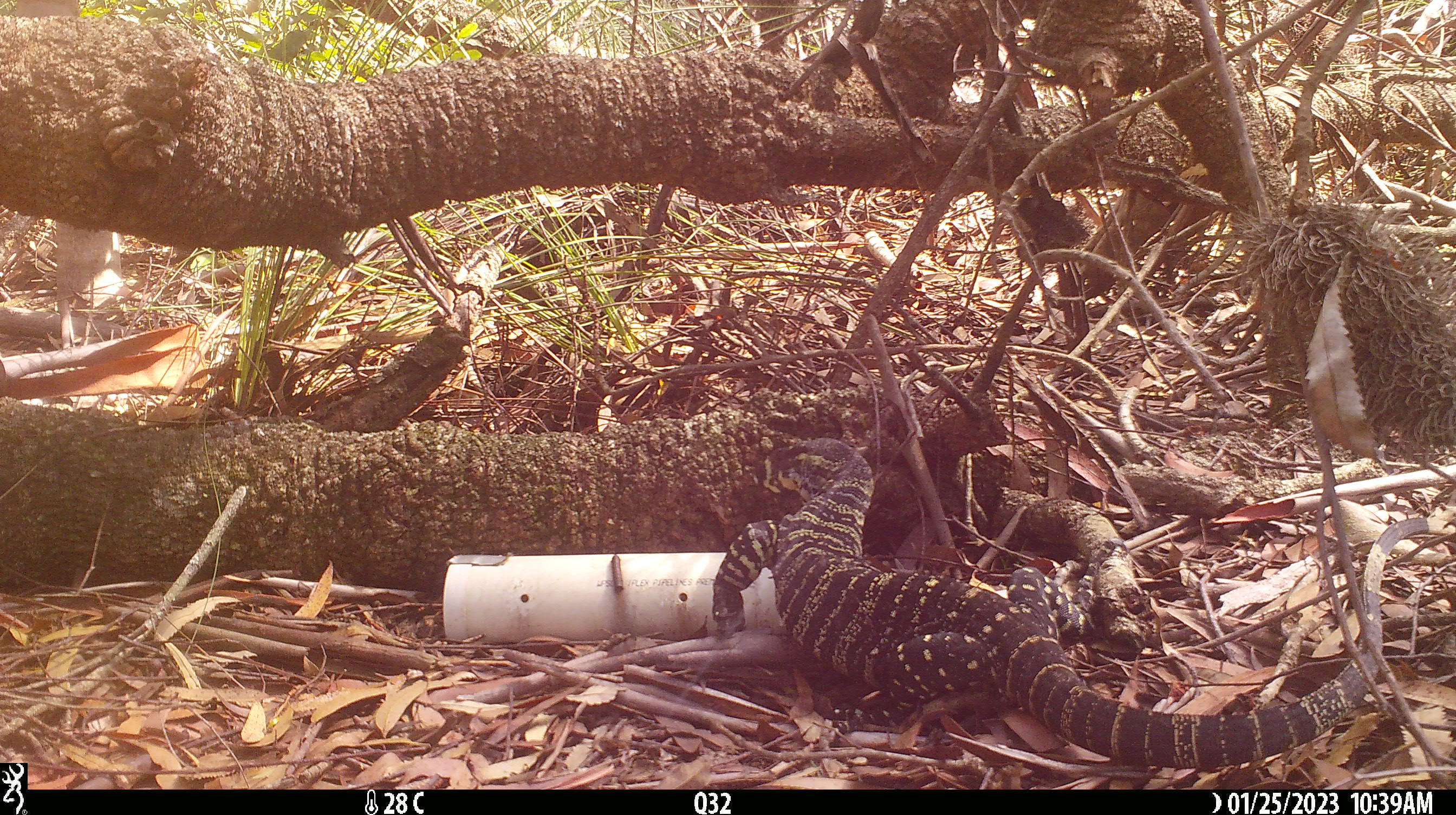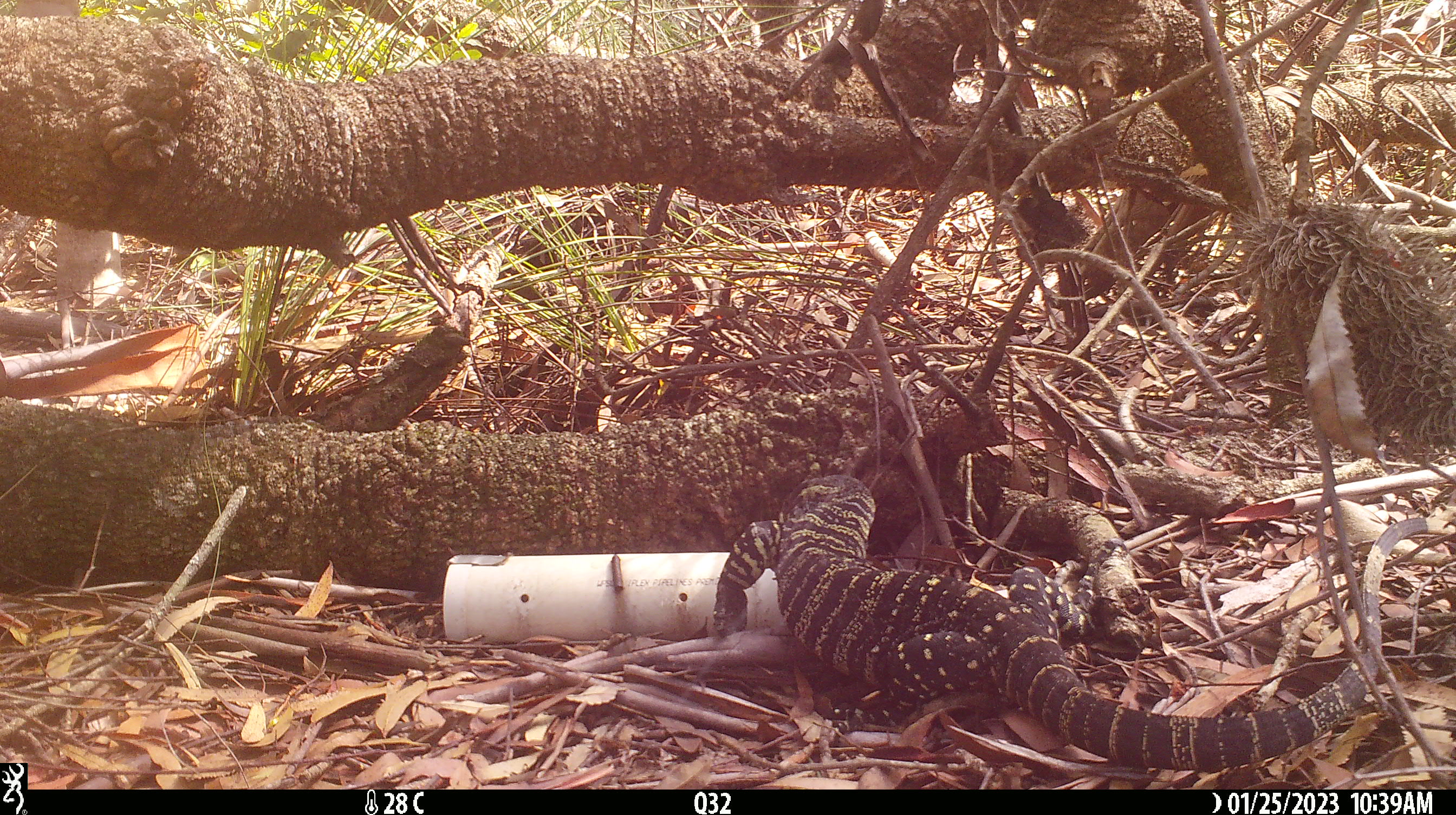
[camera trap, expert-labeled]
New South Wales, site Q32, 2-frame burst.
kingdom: Animalia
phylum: Chordata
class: Reptilia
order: Squamata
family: Varanidae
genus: Varanus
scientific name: Varanus varius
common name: lace monitor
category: goanna